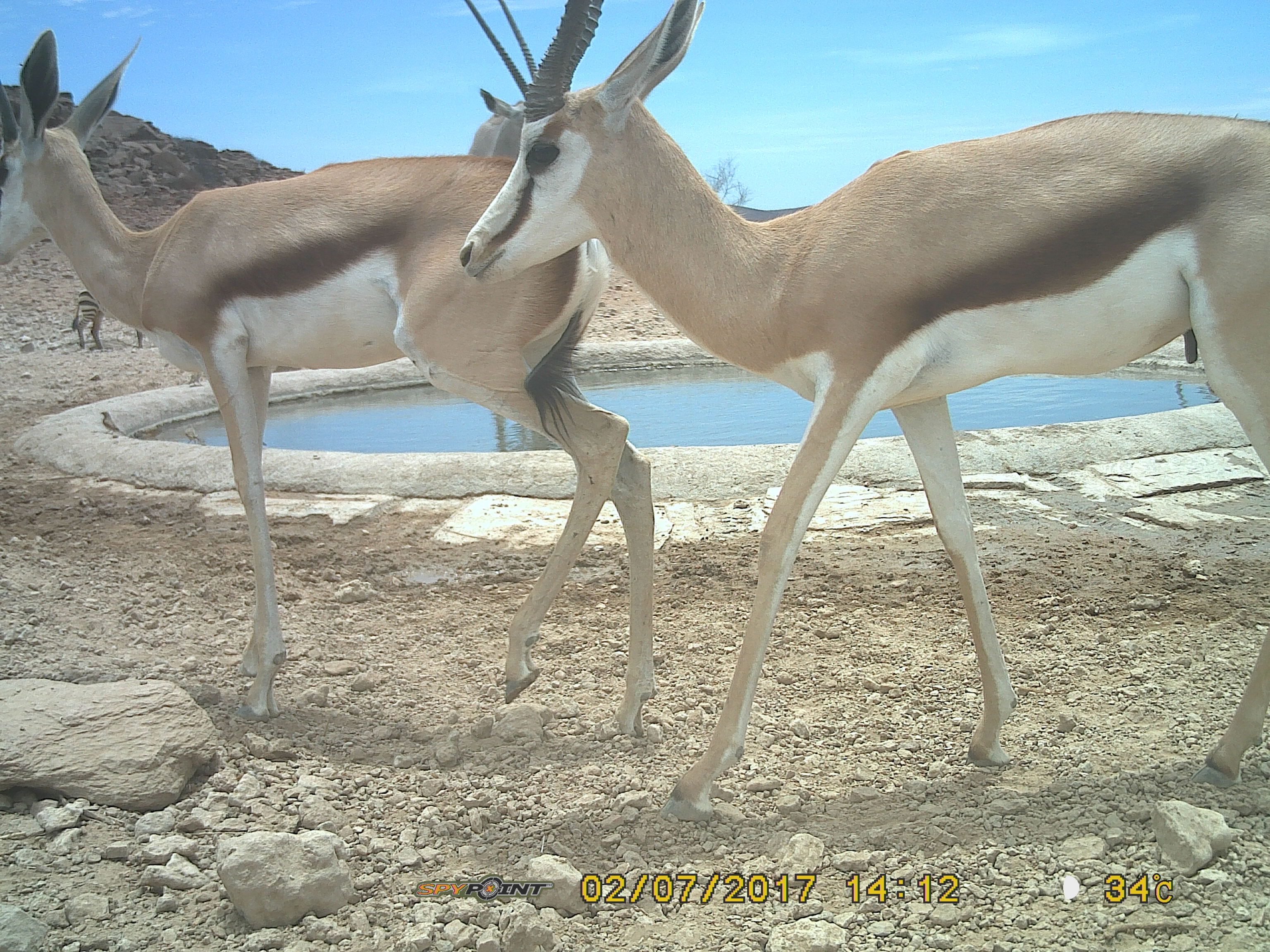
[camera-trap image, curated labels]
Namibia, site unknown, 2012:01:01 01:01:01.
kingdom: Animalia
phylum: Chordata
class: Mammalia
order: Artiodactyla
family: Bovidae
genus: Antidorcas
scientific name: Antidorcas marsupialis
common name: springbok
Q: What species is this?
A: Antidorcas marsupialis (springbok).